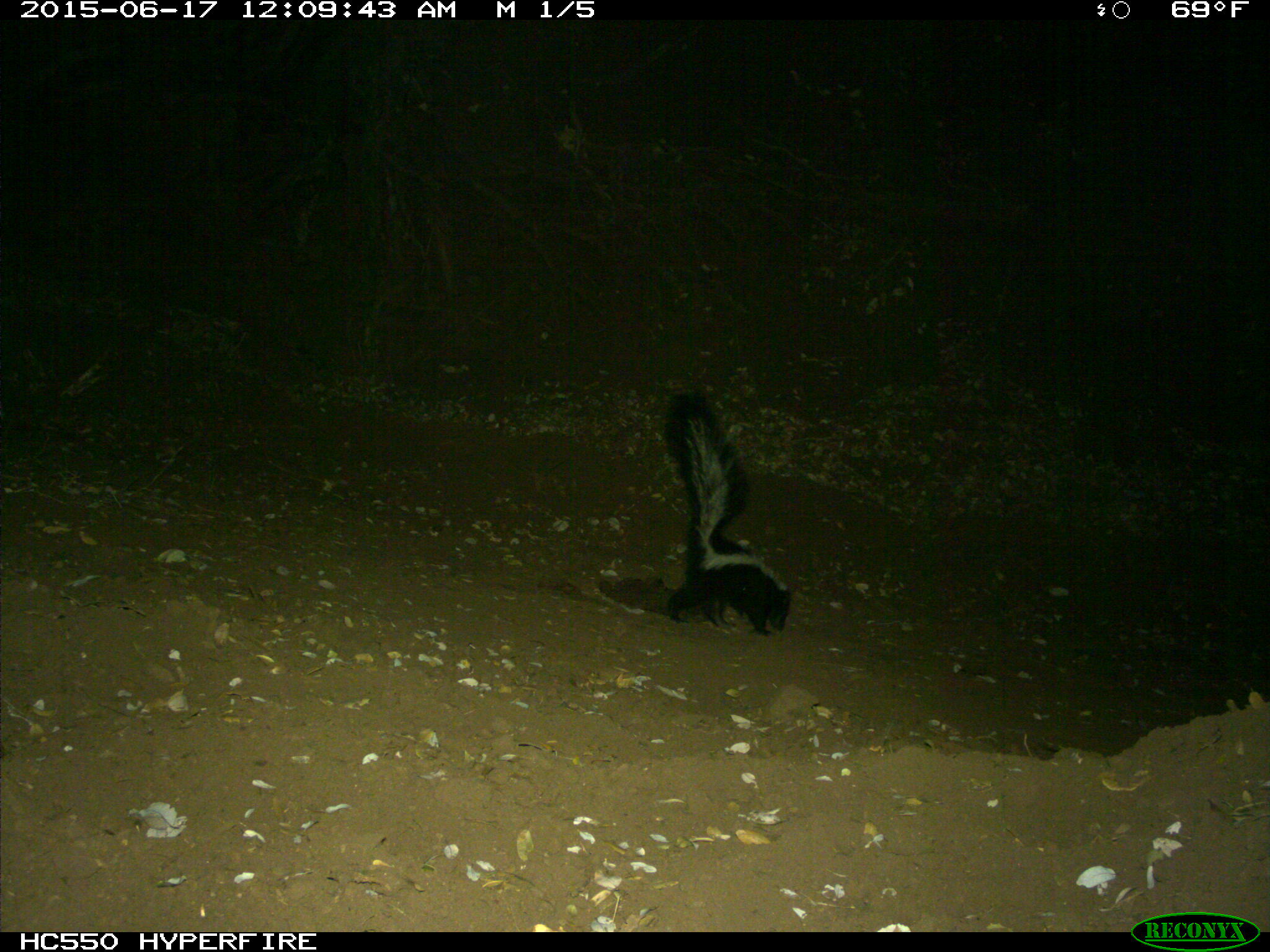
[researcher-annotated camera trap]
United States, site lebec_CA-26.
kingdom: Animalia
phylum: Chordata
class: Mammalia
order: Carnivora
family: Mephitidae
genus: Mephitis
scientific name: Mephitis mephitis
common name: striped skunk